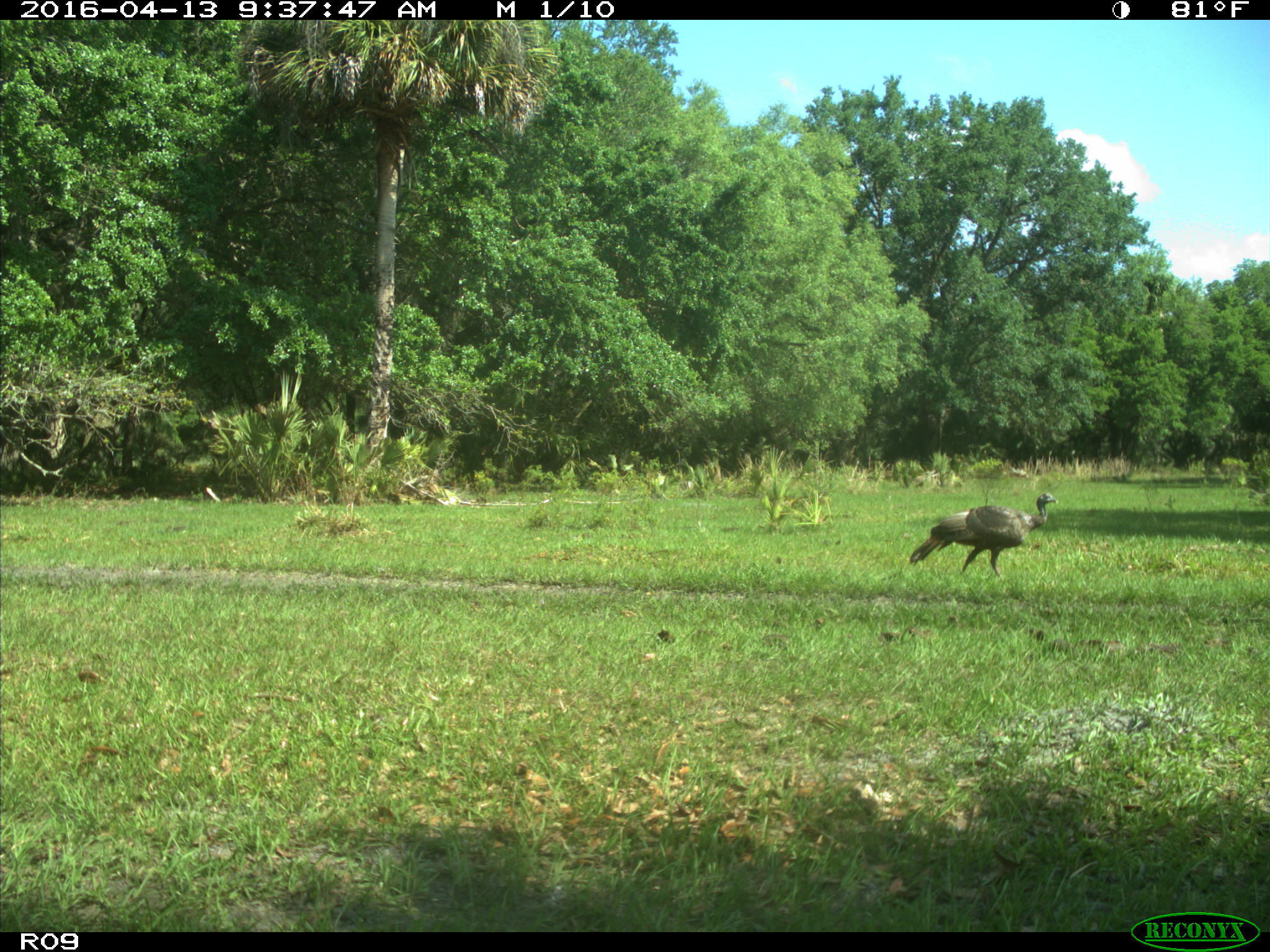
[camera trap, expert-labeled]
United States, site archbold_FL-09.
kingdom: Animalia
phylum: Chordata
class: Aves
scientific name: Aves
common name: birds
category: unidentified bird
Unidentified bird (birds) (Aves).